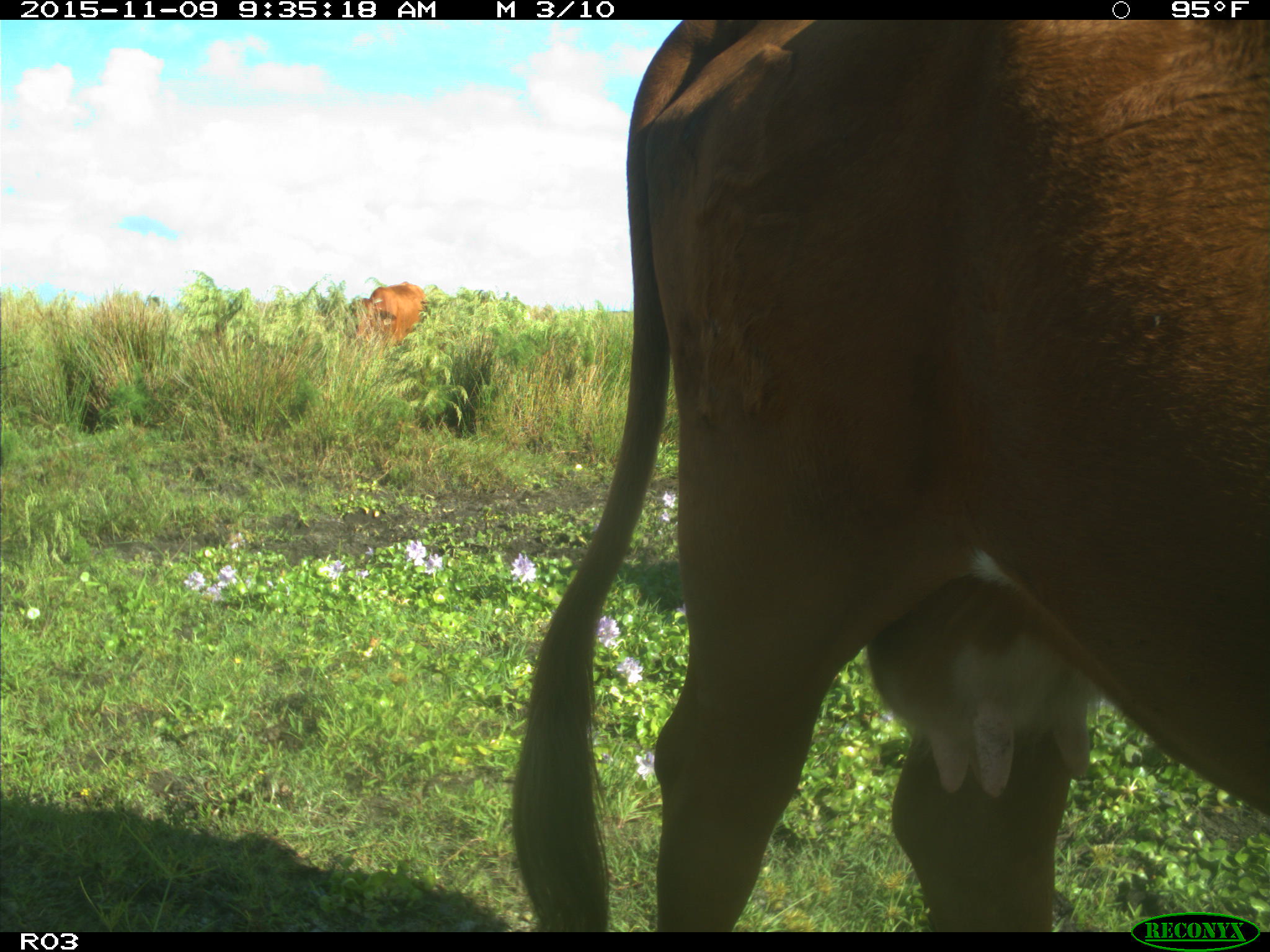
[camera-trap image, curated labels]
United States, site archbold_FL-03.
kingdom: Animalia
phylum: Chordata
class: Mammalia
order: Artiodactyla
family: Bovidae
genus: Bos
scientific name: Bos taurus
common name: domestic cow